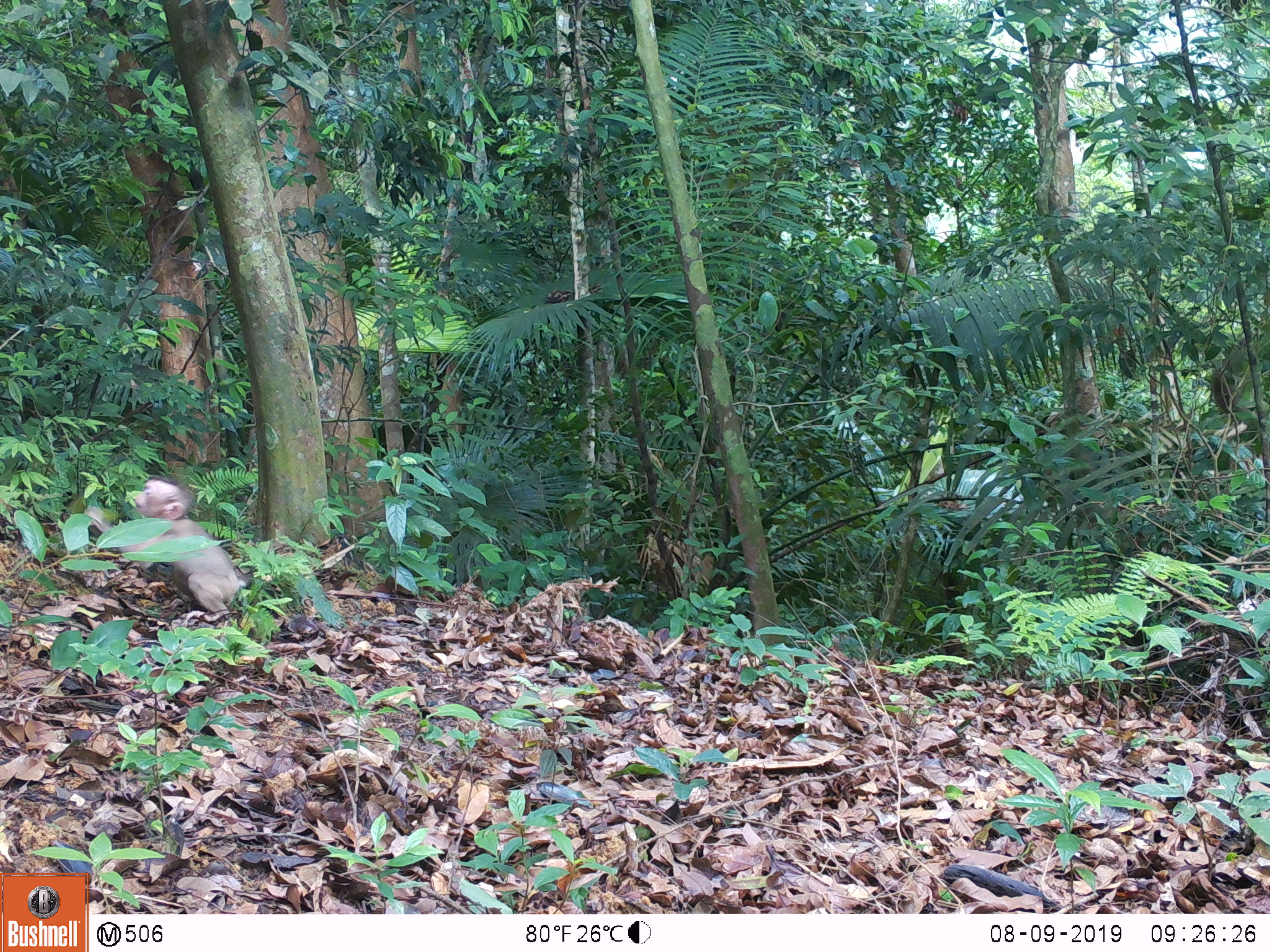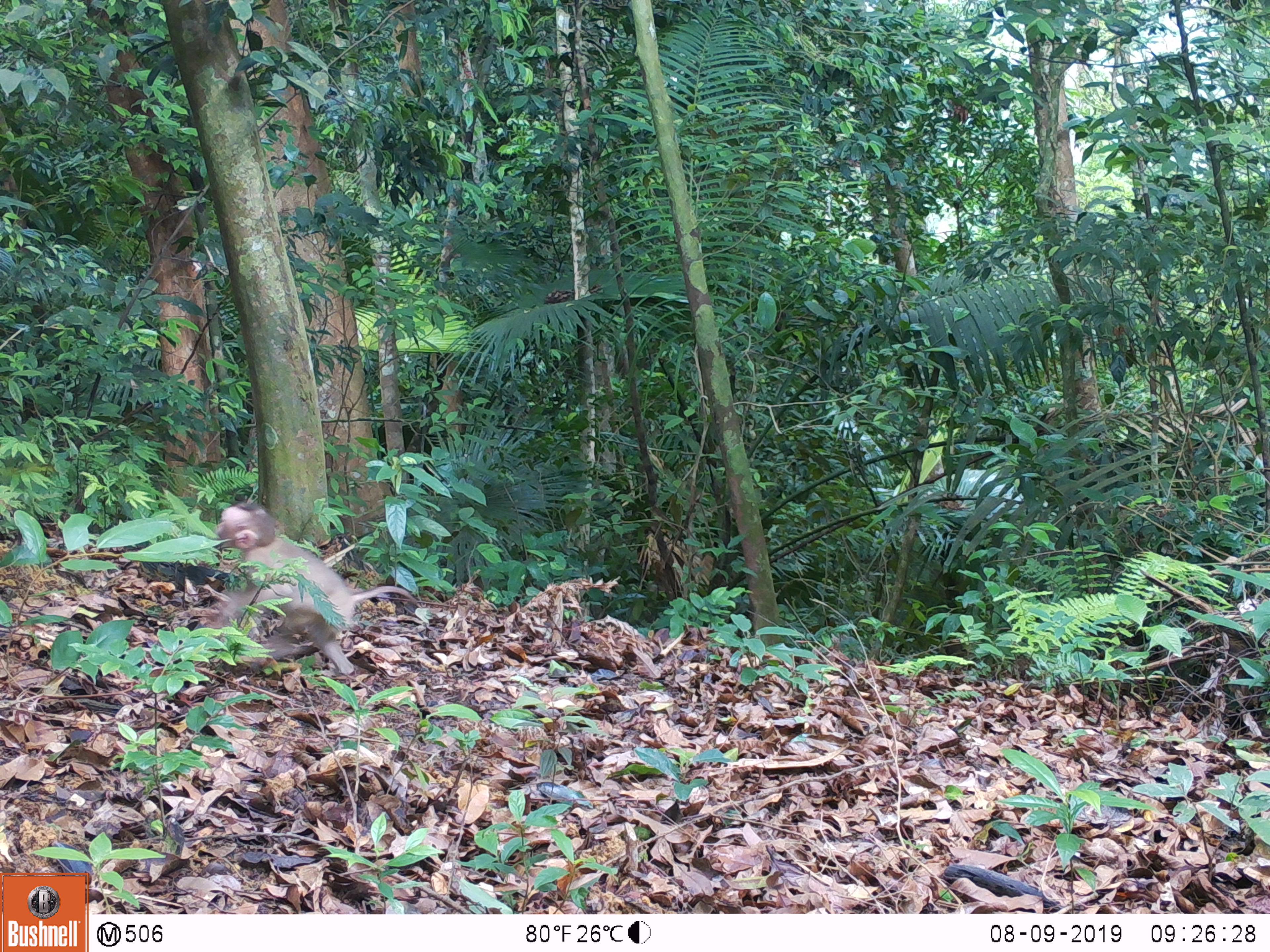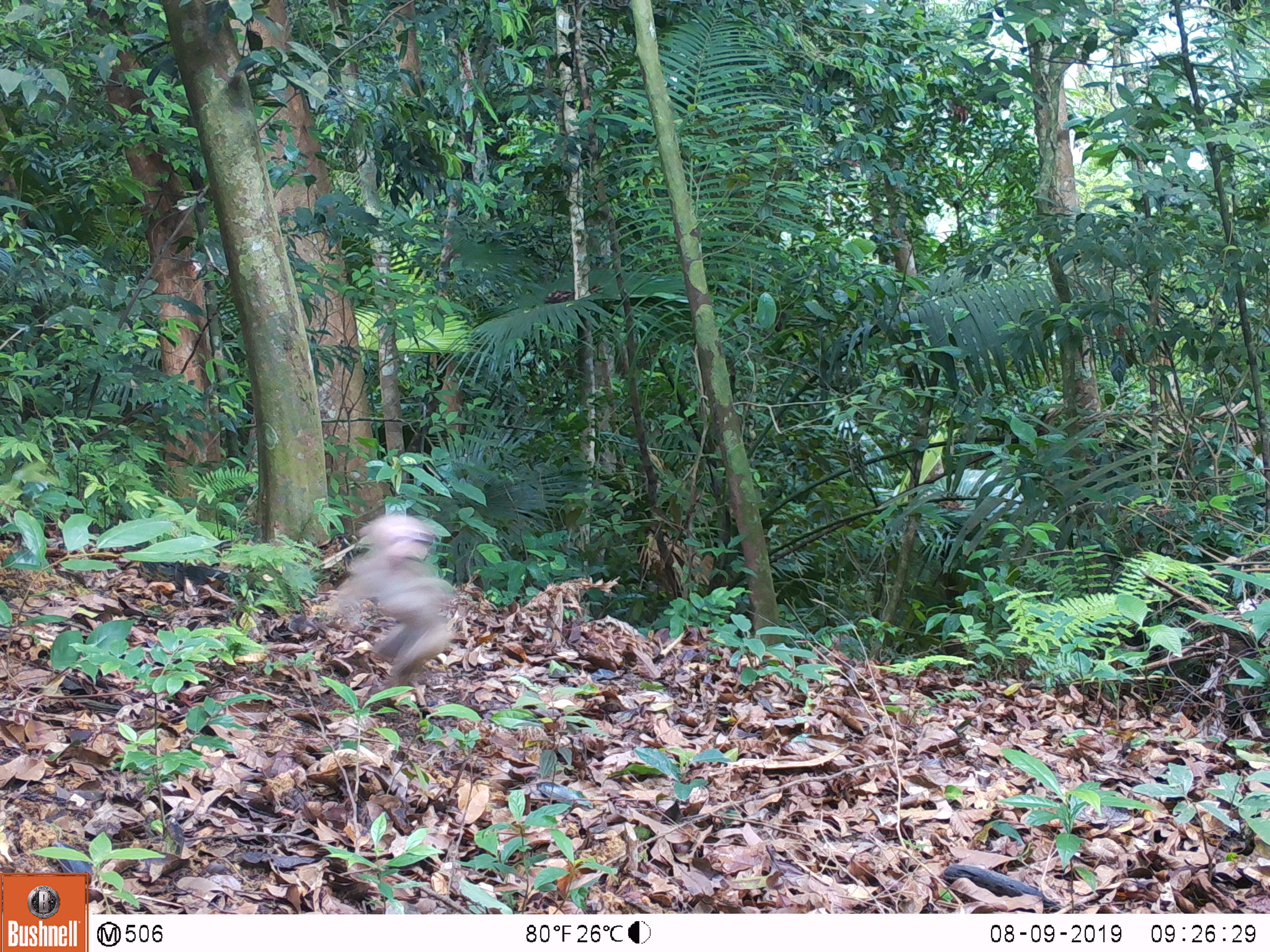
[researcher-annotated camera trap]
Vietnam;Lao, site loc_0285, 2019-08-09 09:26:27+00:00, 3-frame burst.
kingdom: Animalia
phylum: Chordata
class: Mammalia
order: Primates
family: Cercopithecidae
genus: Macaca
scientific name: Macaca nemestrina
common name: pig-tailed macaque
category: pig tailed macaque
Pig tailed macaque (pig-tailed macaque) (Macaca nemestrina). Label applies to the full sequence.